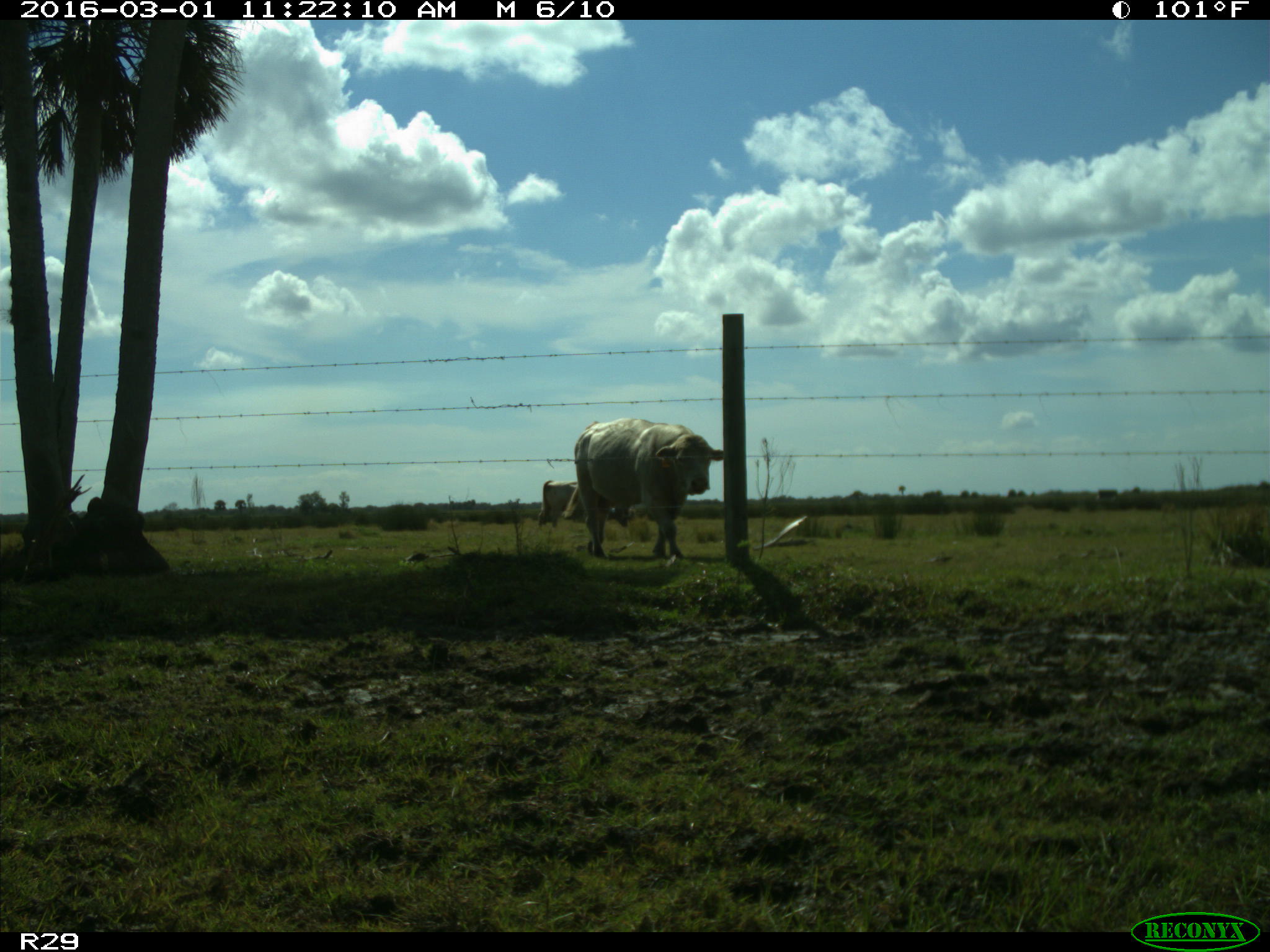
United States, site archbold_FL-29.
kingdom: Animalia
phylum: Chordata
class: Mammalia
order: Artiodactyla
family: Bovidae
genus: Bos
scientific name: Bos taurus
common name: domestic cow